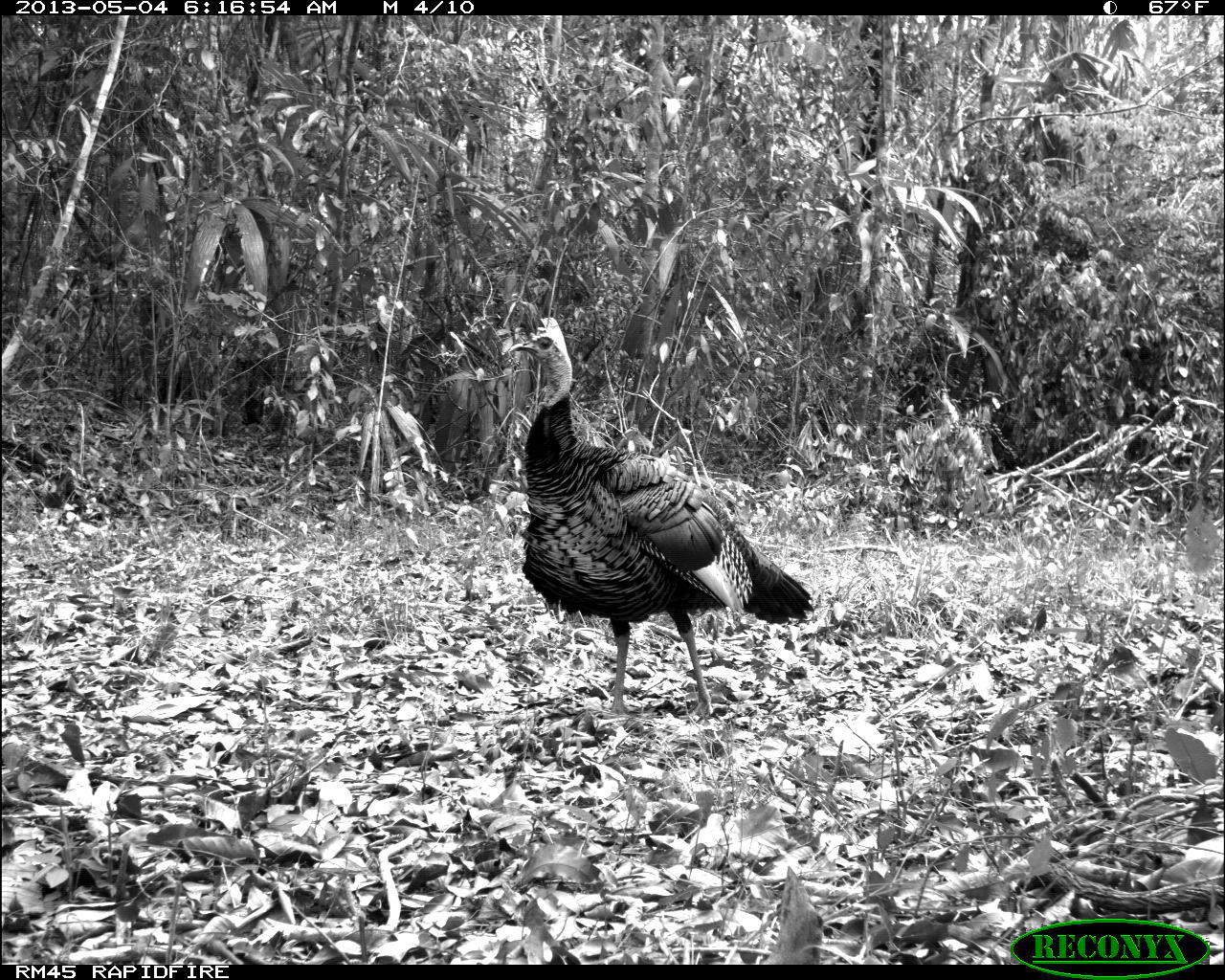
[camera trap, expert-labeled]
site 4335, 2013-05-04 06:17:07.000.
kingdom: Animalia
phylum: Chordata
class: Aves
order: Galliformes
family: Phasianidae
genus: Meleagris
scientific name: Meleagris ocellata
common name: ocellated turkey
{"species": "Meleagris ocellata (ocellated turkey)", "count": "1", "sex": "male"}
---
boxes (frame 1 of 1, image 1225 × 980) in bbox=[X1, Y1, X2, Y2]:
meleagris ocellata: bbox=[499, 313, 817, 717]